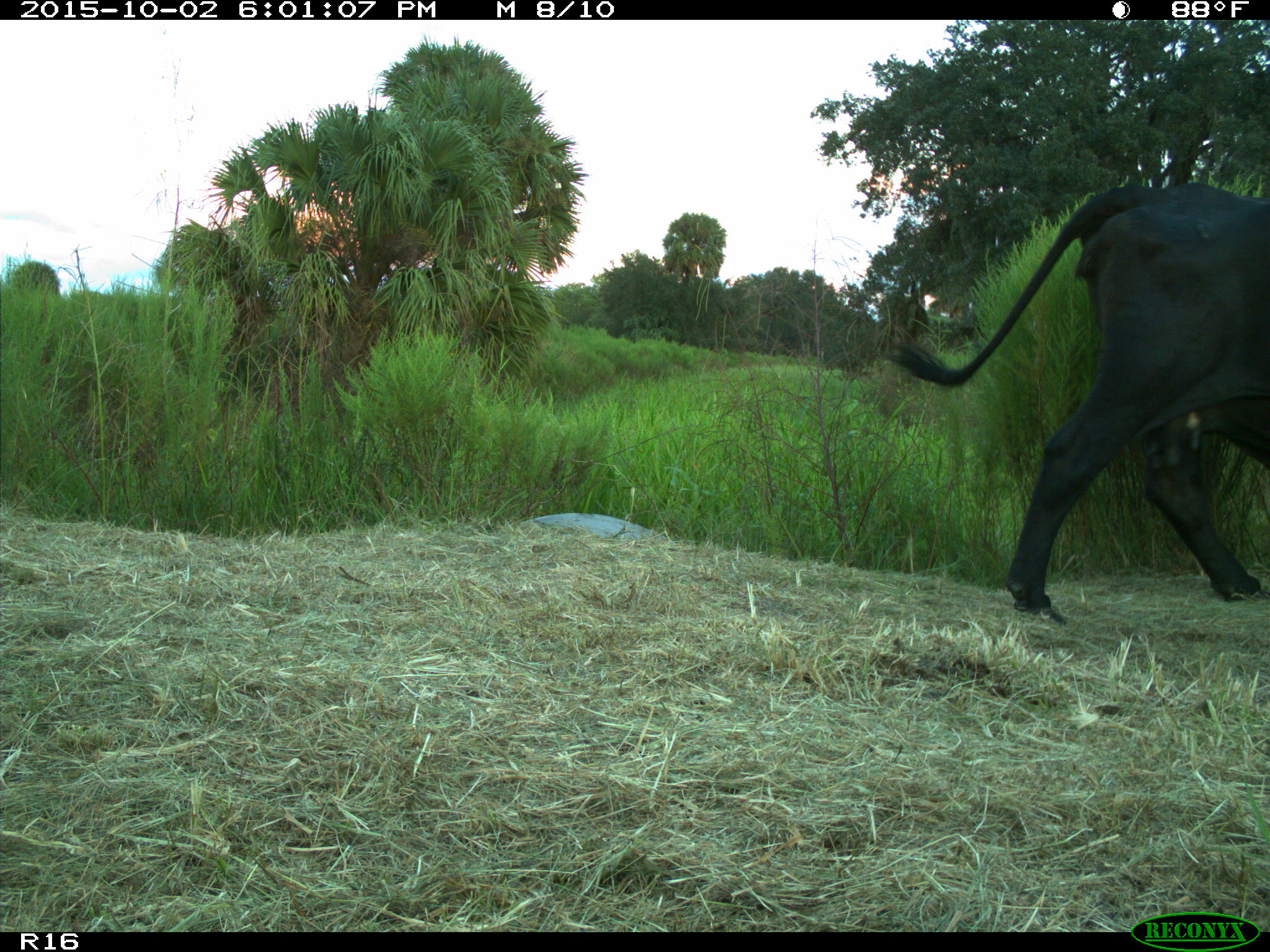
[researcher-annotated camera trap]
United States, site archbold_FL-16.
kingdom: Animalia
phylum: Chordata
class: Mammalia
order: Artiodactyla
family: Bovidae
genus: Bos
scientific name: Bos taurus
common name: domestic cow